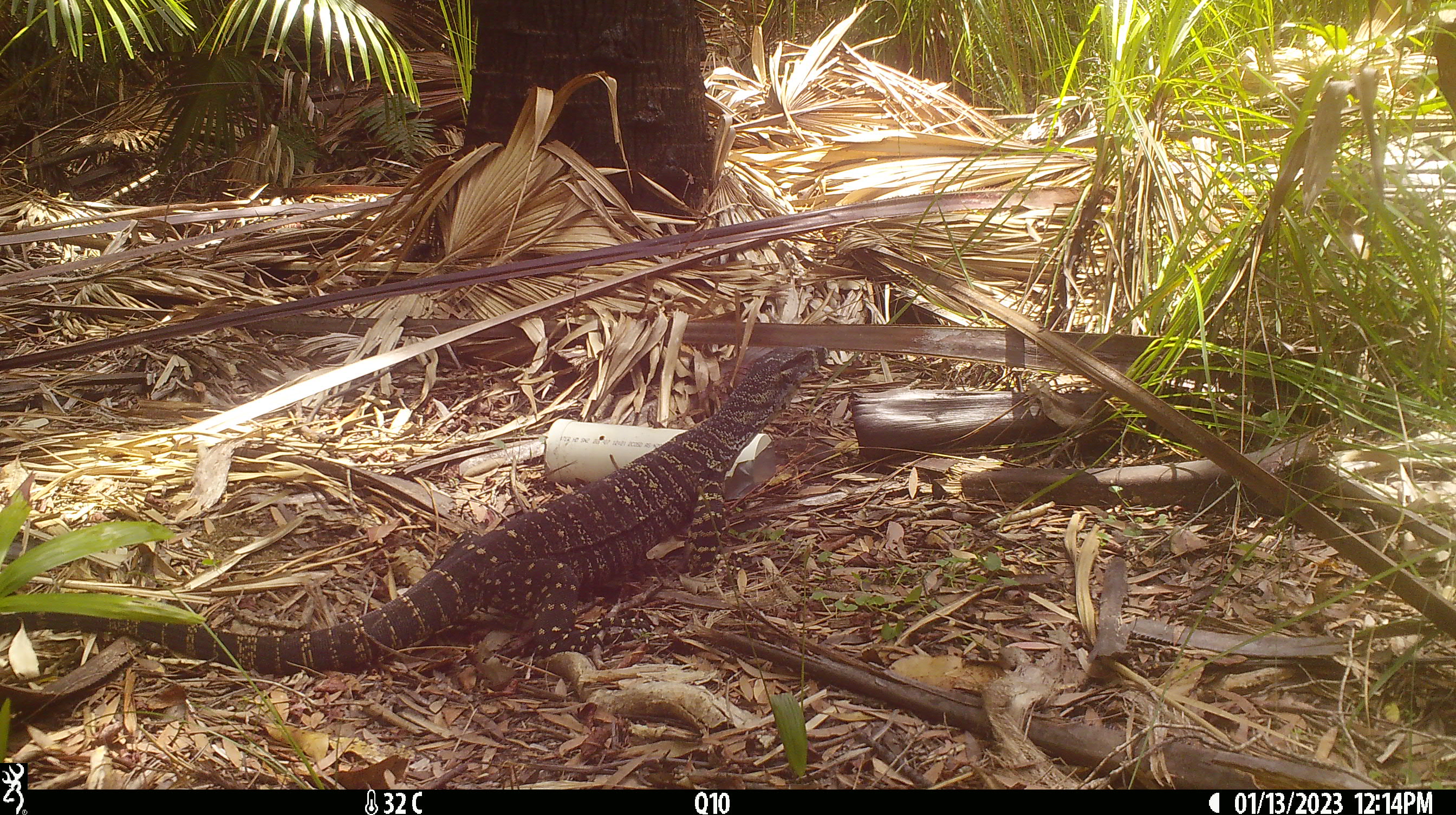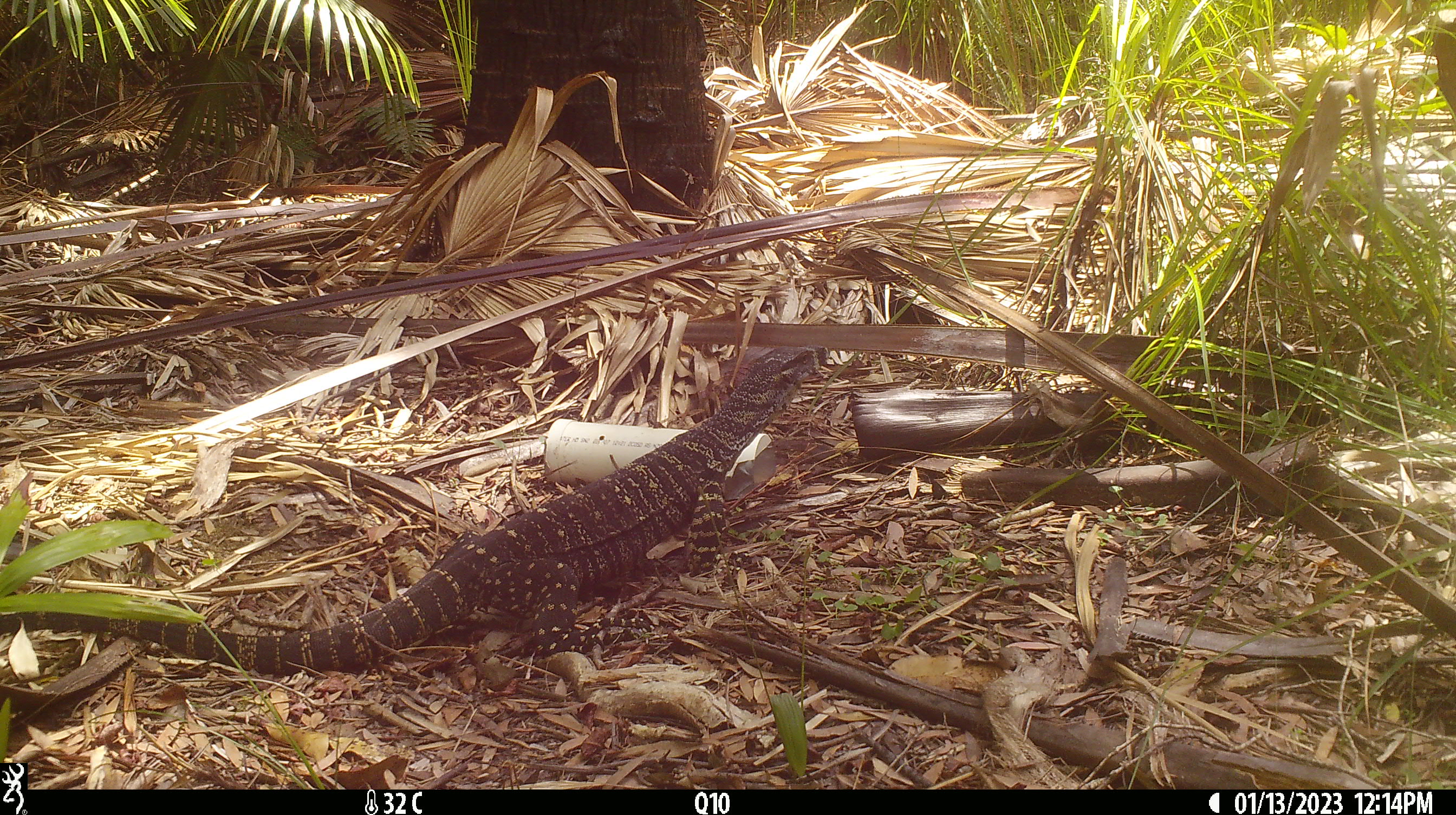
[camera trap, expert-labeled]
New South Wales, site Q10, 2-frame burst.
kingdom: Animalia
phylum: Chordata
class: Reptilia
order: Squamata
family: Varanidae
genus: Varanus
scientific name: Varanus varius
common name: lace monitor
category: goanna